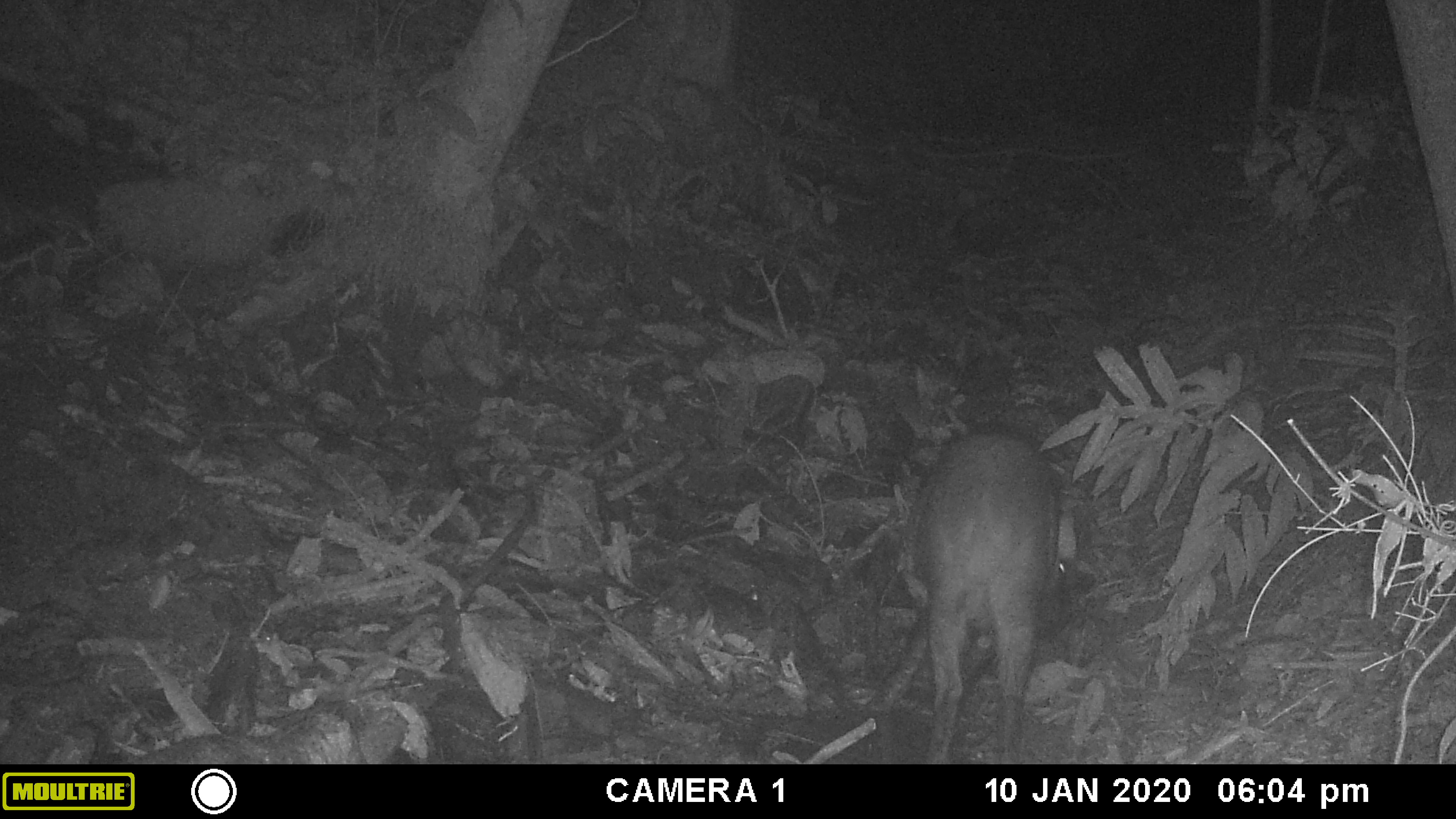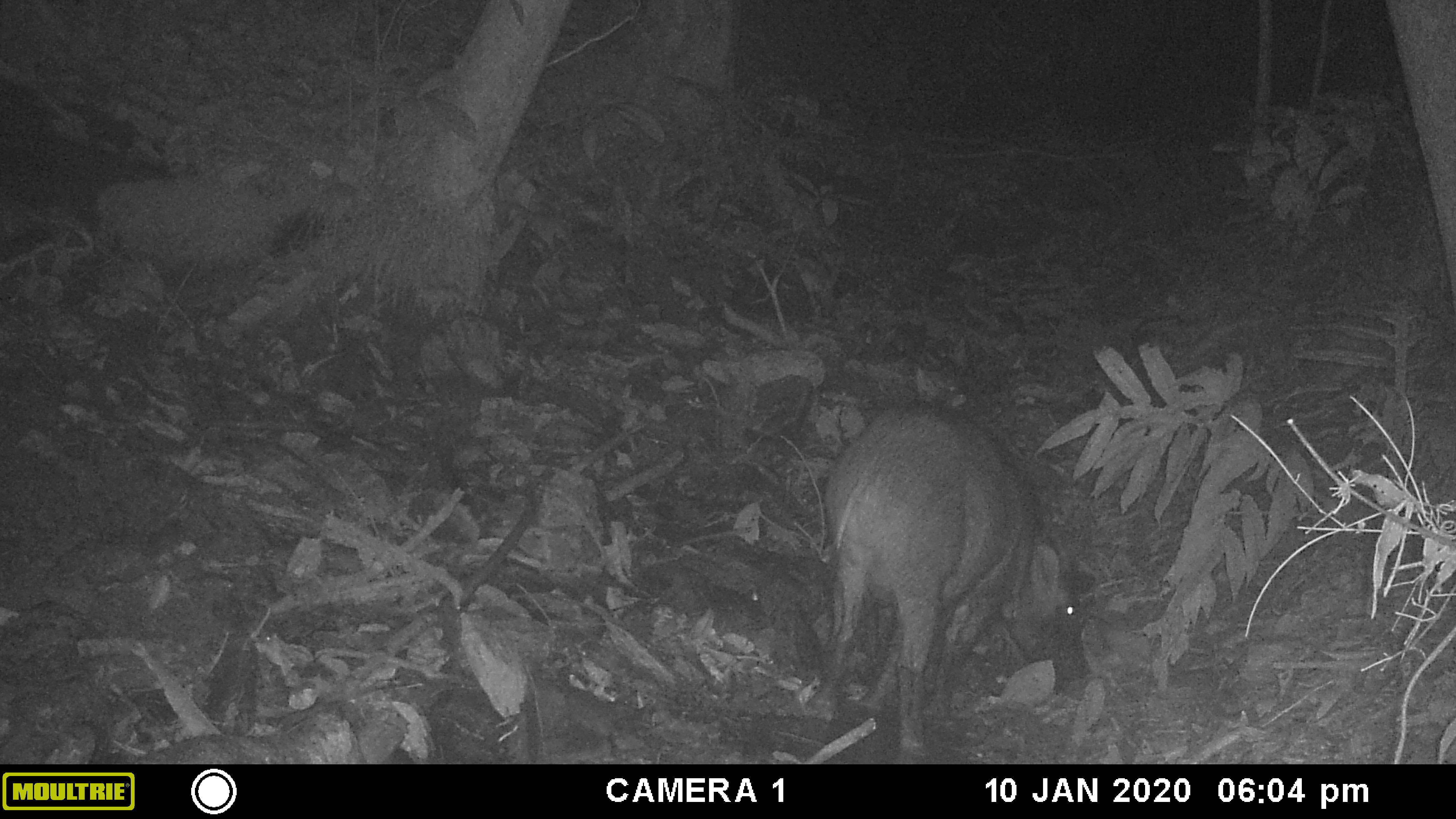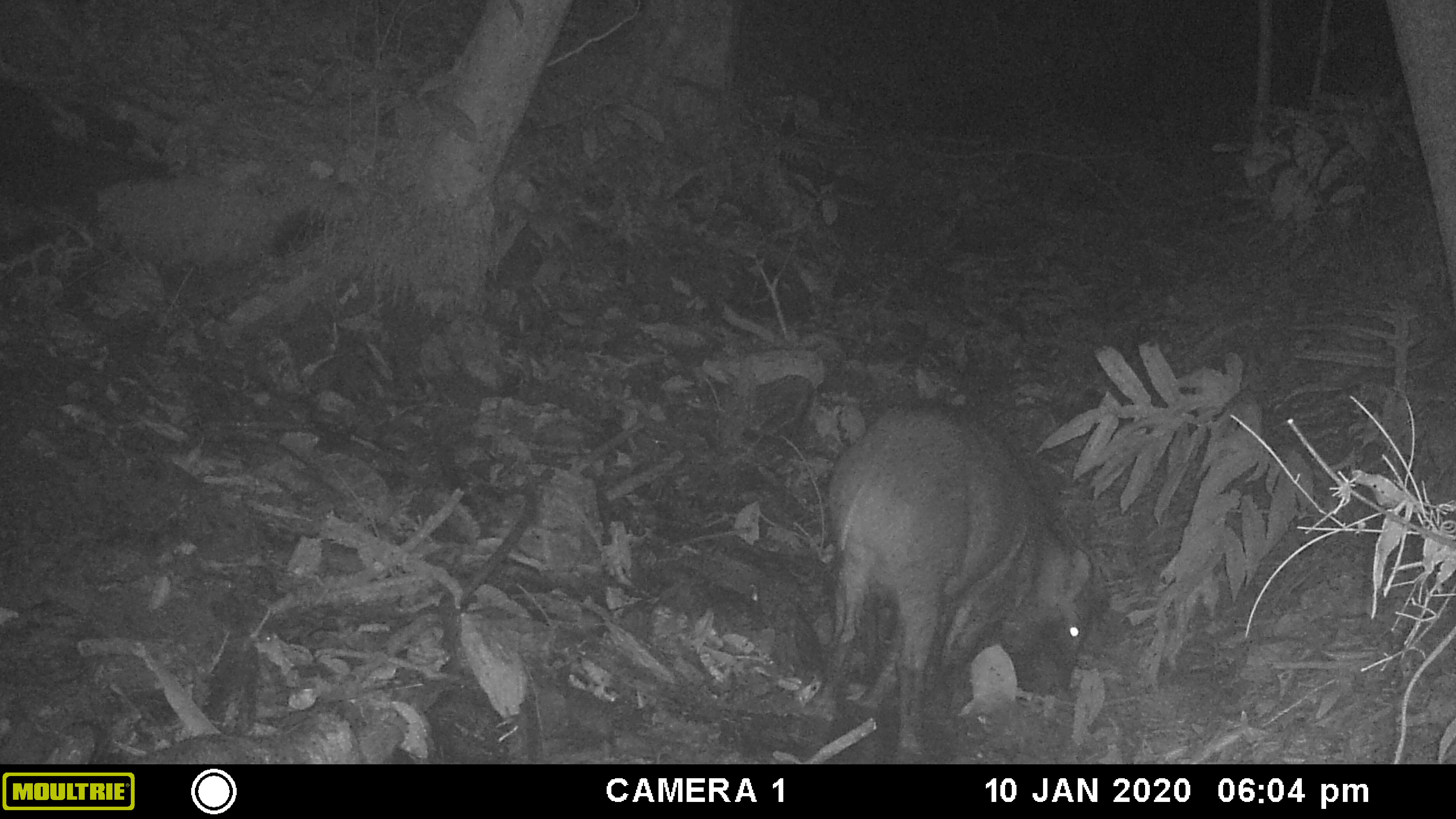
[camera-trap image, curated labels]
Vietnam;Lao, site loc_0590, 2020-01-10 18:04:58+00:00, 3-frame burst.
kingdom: Animalia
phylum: Chordata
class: Mammalia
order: Artiodactyla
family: Suidae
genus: Sus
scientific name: Sus scrofa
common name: eurasian wild pig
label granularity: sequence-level